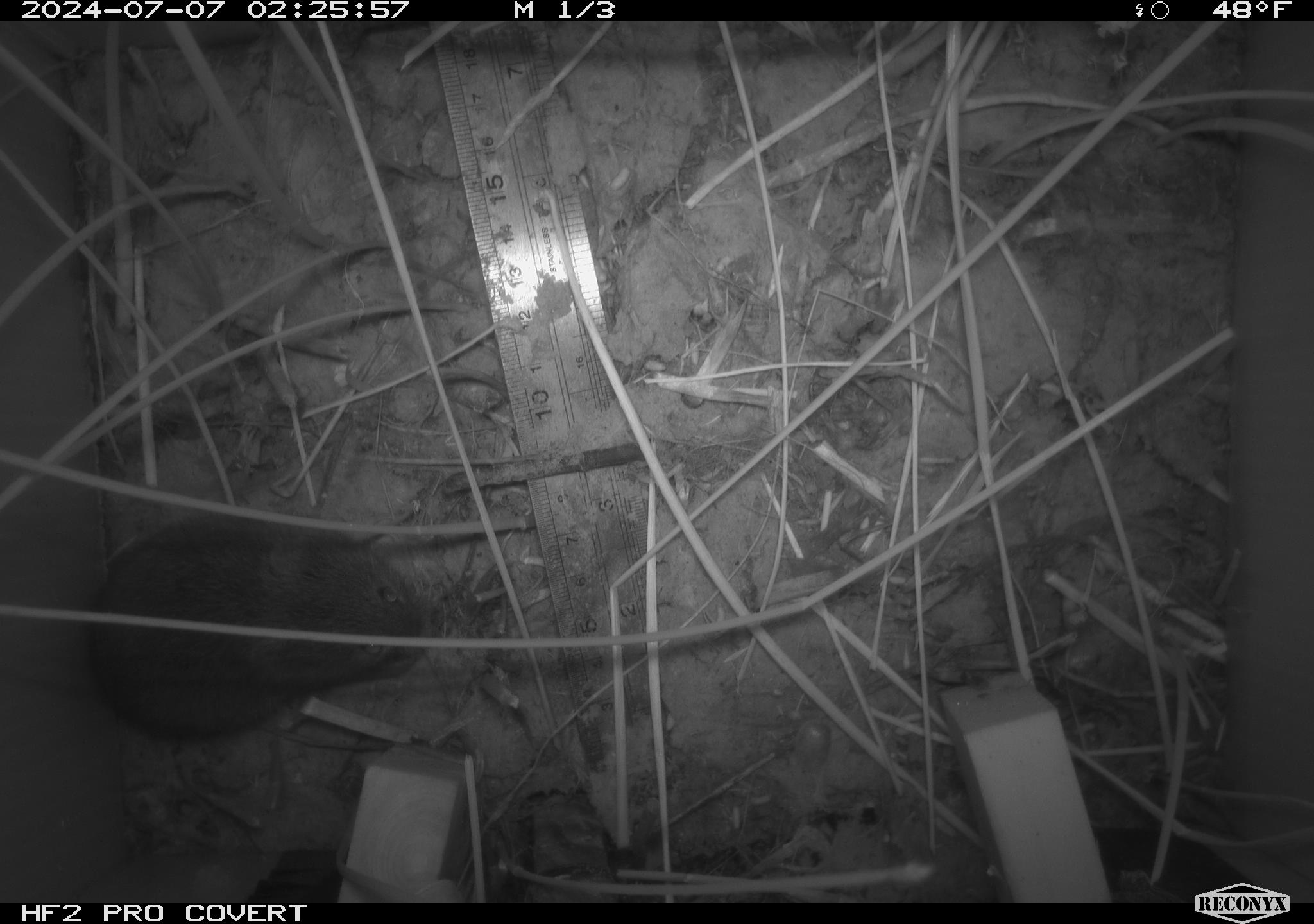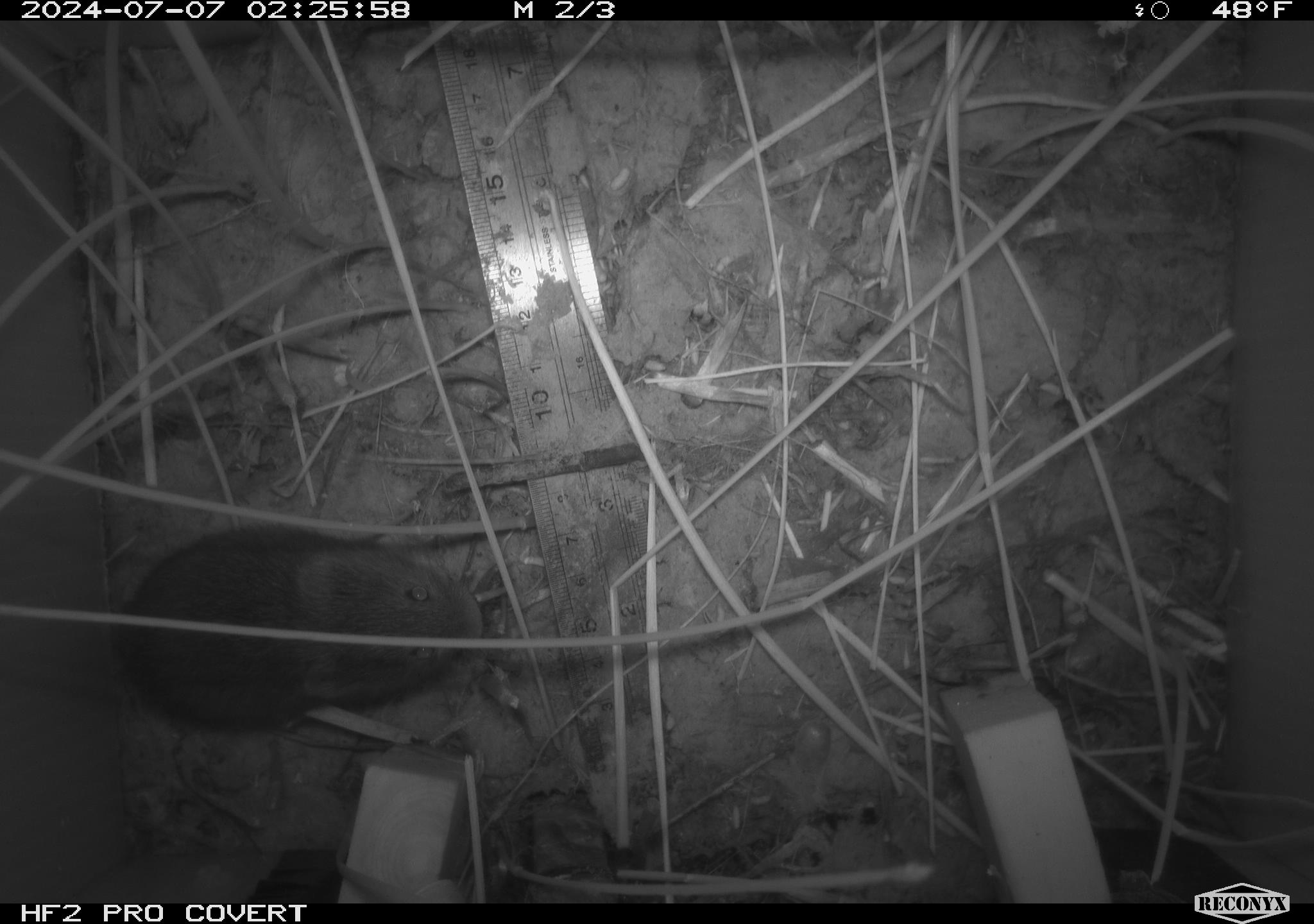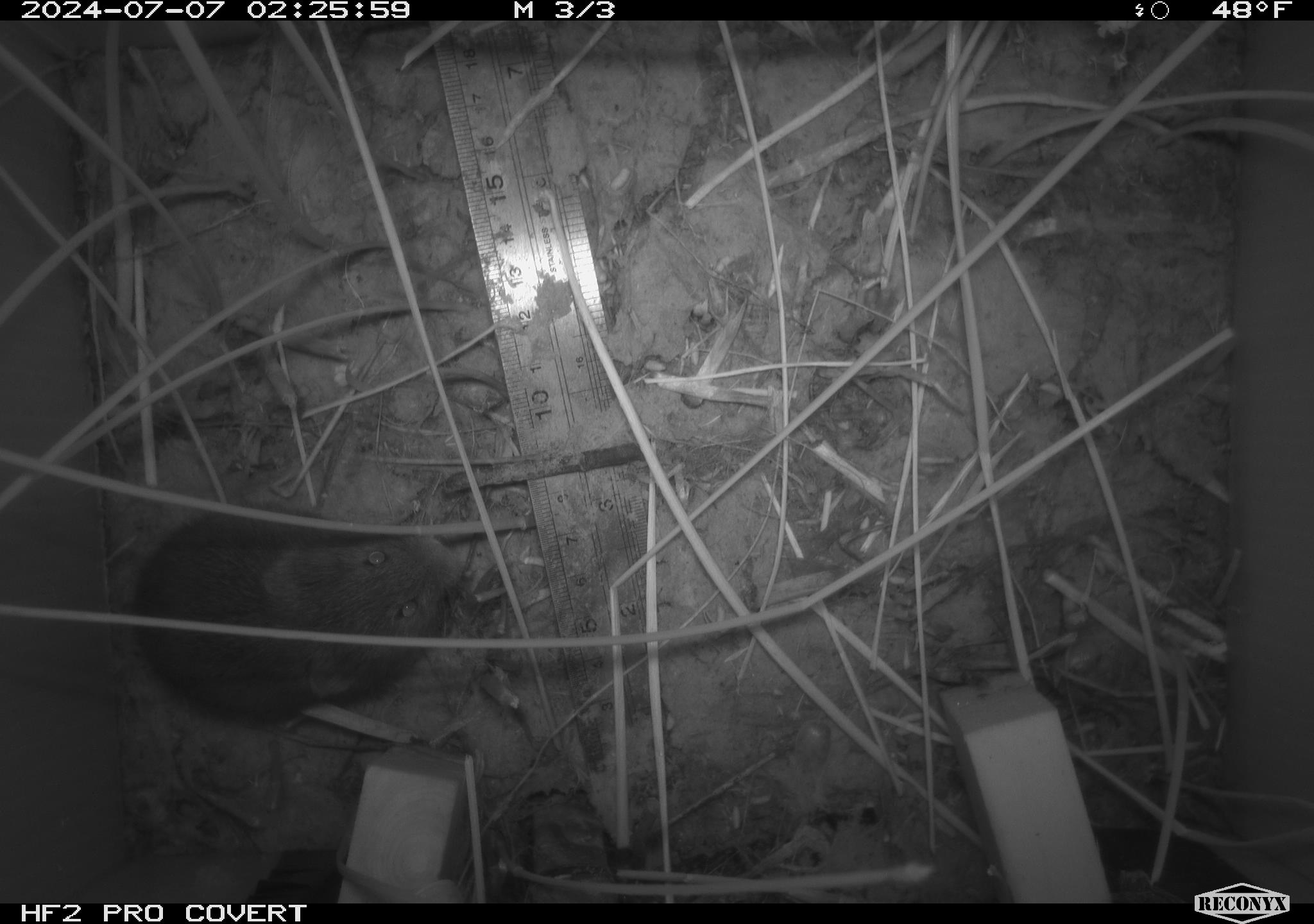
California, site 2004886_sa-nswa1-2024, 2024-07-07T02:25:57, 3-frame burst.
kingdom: Animalia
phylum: Chordata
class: Mammalia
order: Rodentia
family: Cricetidae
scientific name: Arvicolinae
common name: voles, lemmings, and muskrats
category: arvicolinae subfamily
Arvicolinae subfamily (voles, lemmings, and muskrats) (Arvicolinae).